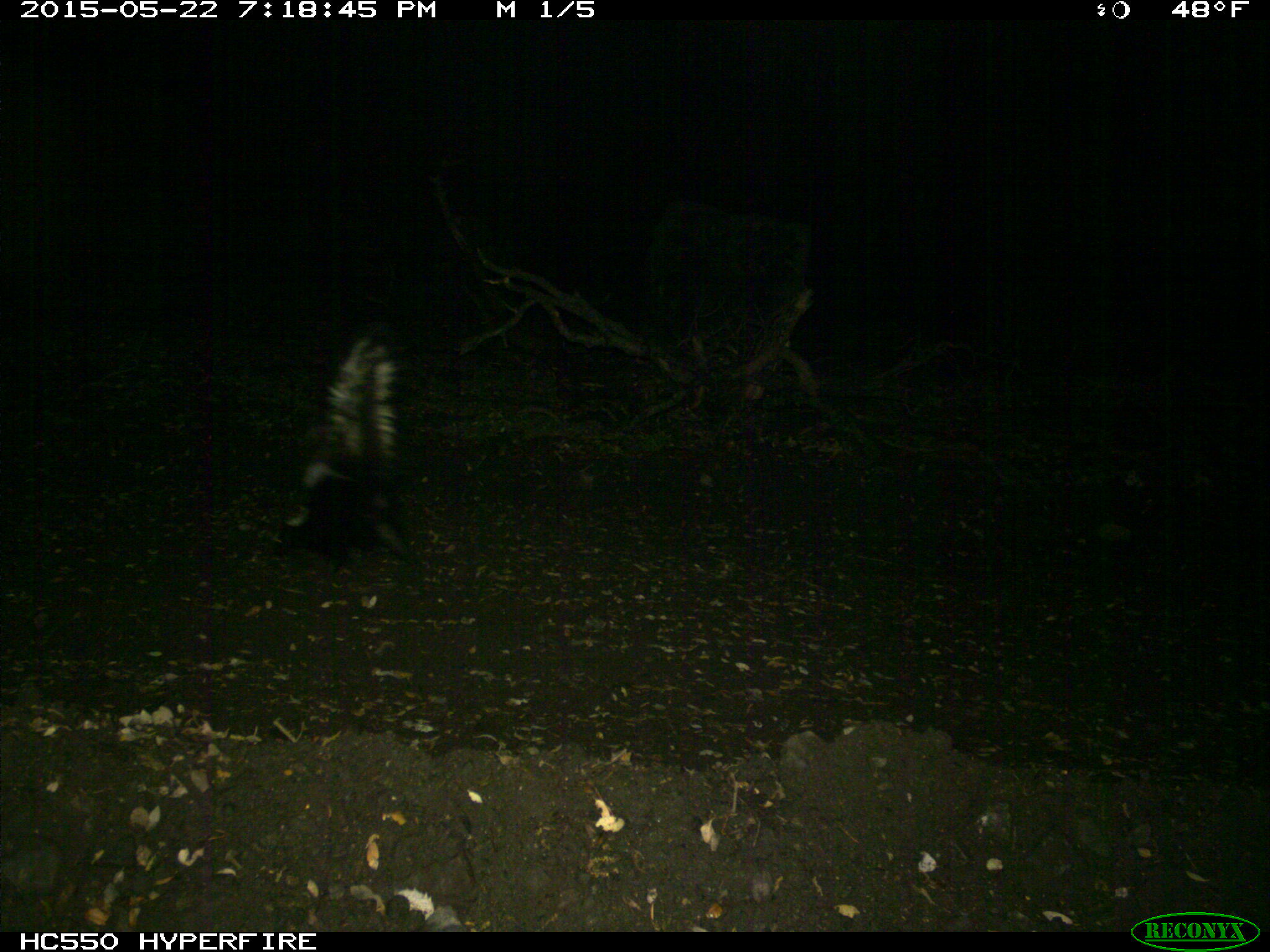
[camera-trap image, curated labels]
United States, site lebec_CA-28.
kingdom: Animalia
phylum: Chordata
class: Mammalia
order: Carnivora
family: Mephitidae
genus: Mephitis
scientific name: Mephitis mephitis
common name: striped skunk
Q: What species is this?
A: Mephitis mephitis (striped skunk).